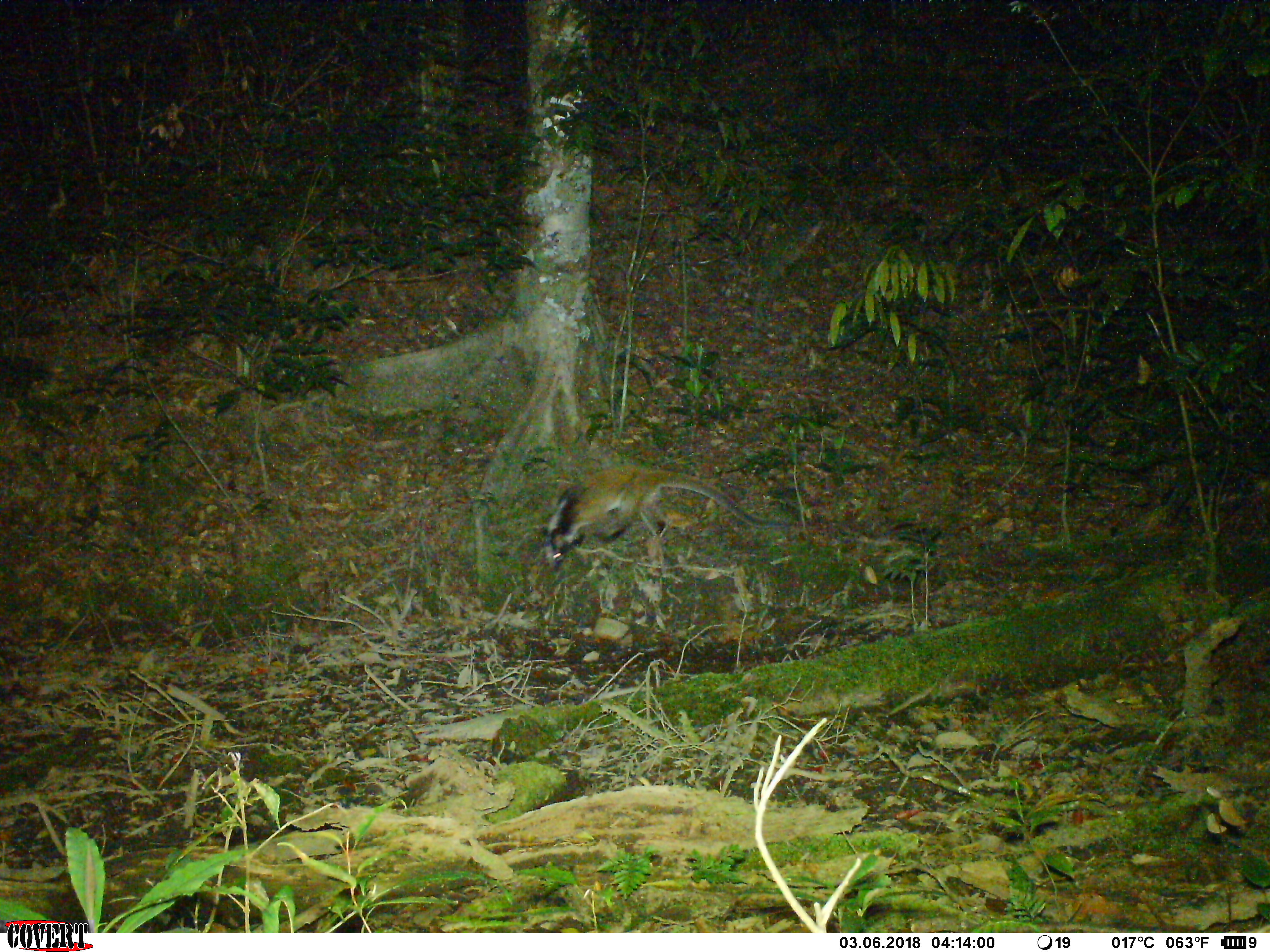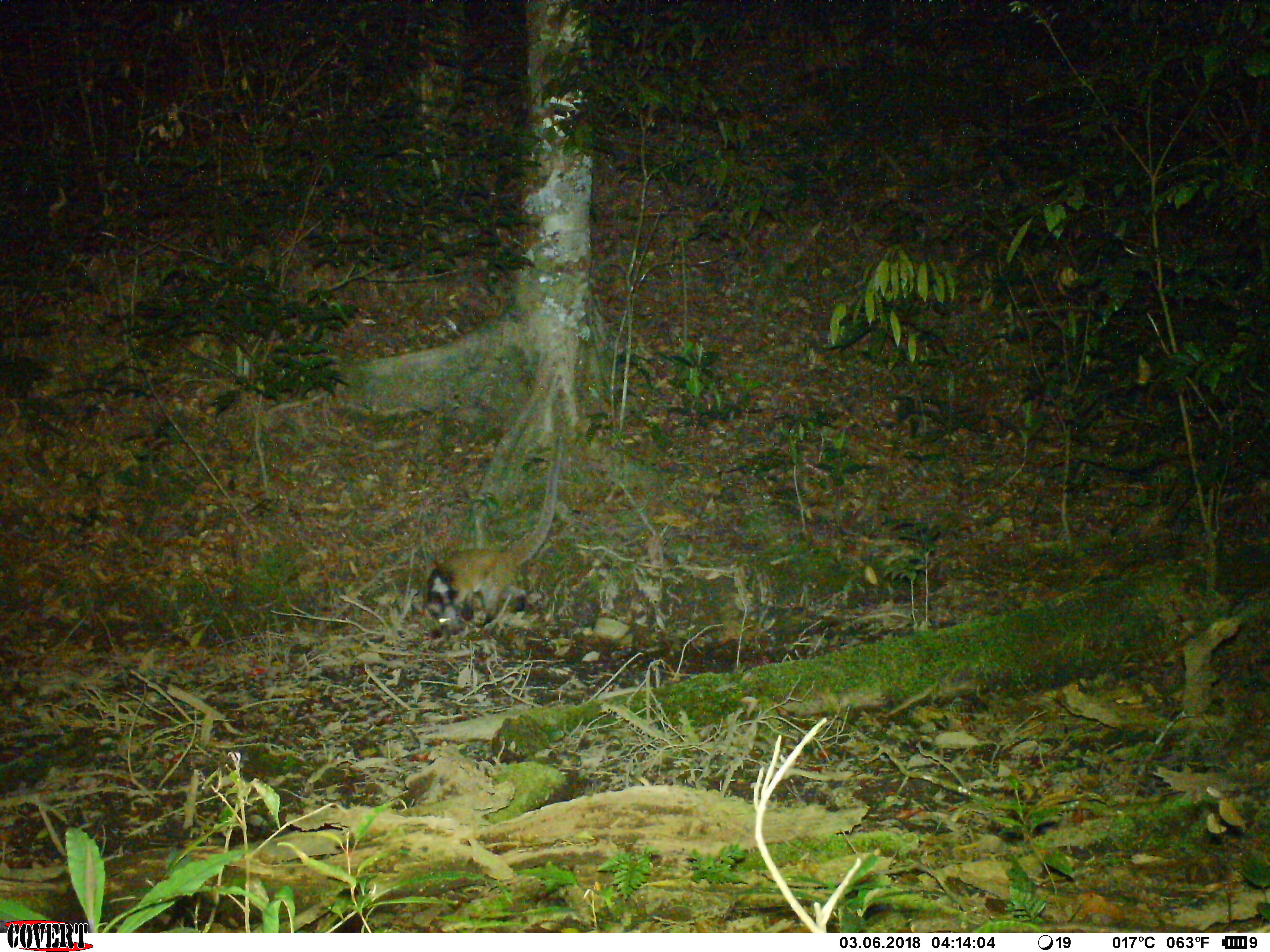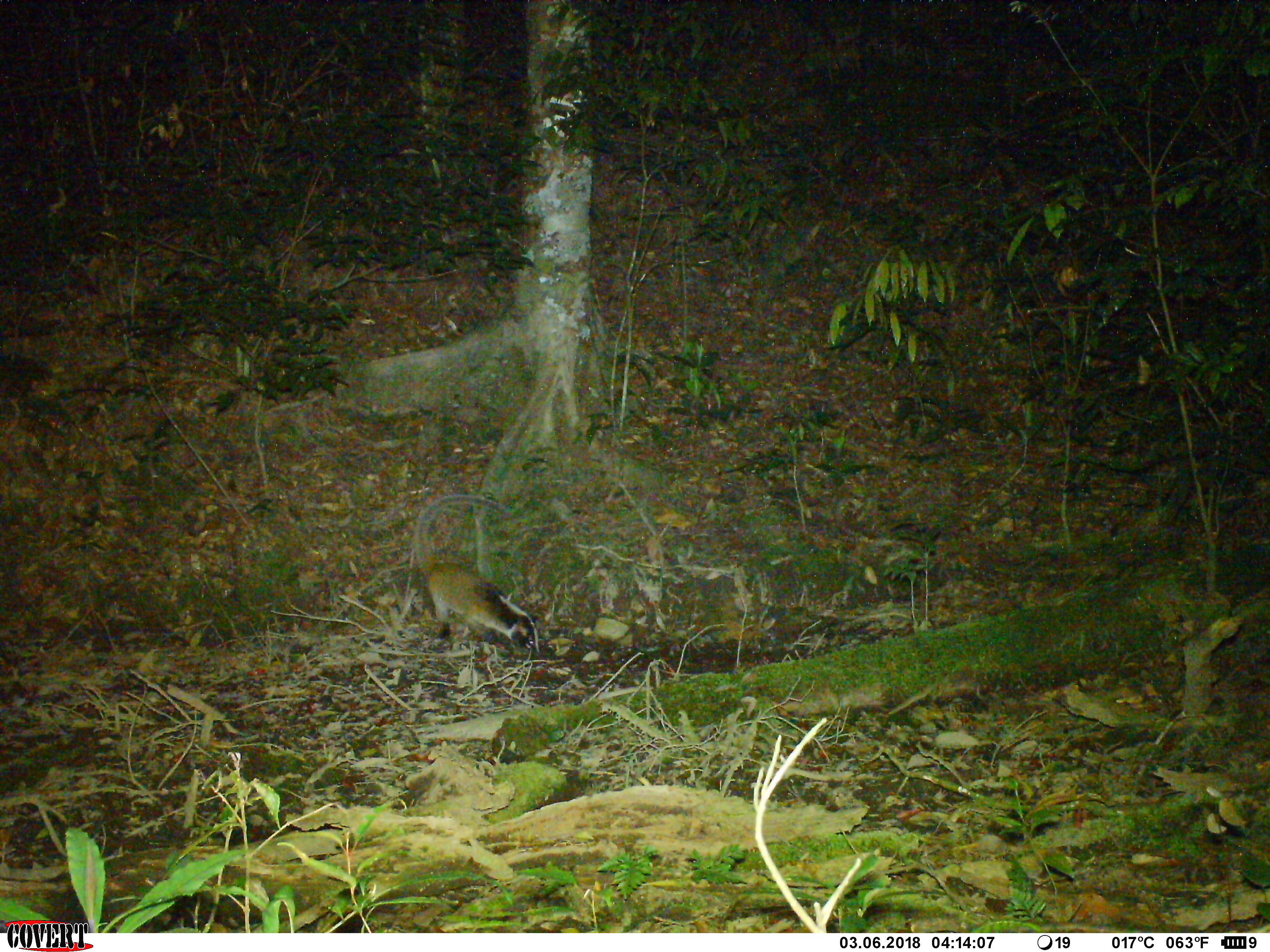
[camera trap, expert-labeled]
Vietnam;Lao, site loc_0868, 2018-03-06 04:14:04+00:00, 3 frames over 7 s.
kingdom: Animalia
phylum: Chordata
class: Mammalia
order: Carnivora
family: Viverridae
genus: Paguma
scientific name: Paguma larvata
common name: masked palm civet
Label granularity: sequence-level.